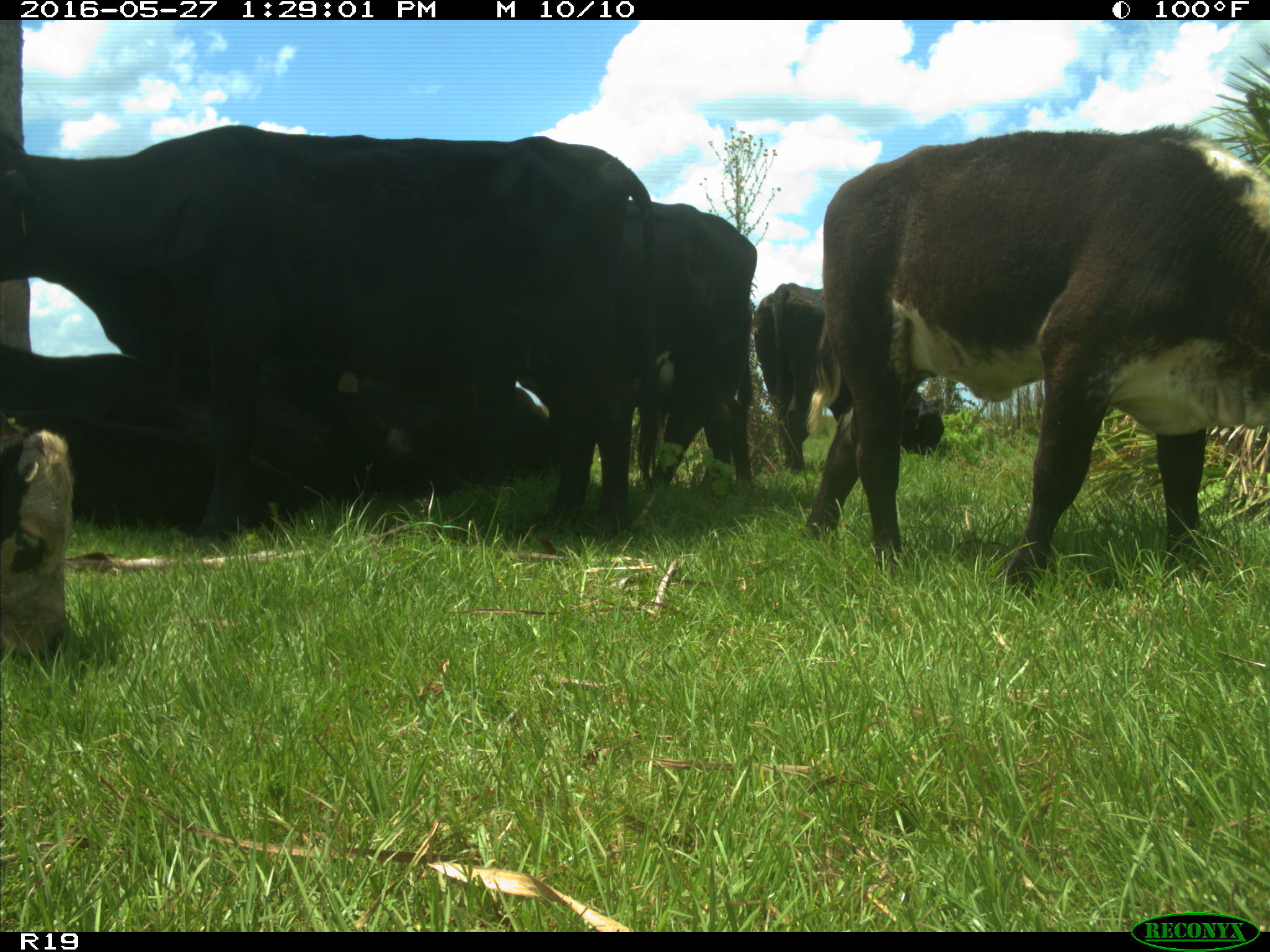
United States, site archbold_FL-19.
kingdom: Animalia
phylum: Chordata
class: Mammalia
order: Artiodactyla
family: Bovidae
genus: Bos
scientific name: Bos taurus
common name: domestic cow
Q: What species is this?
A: Bos taurus (domestic cow).